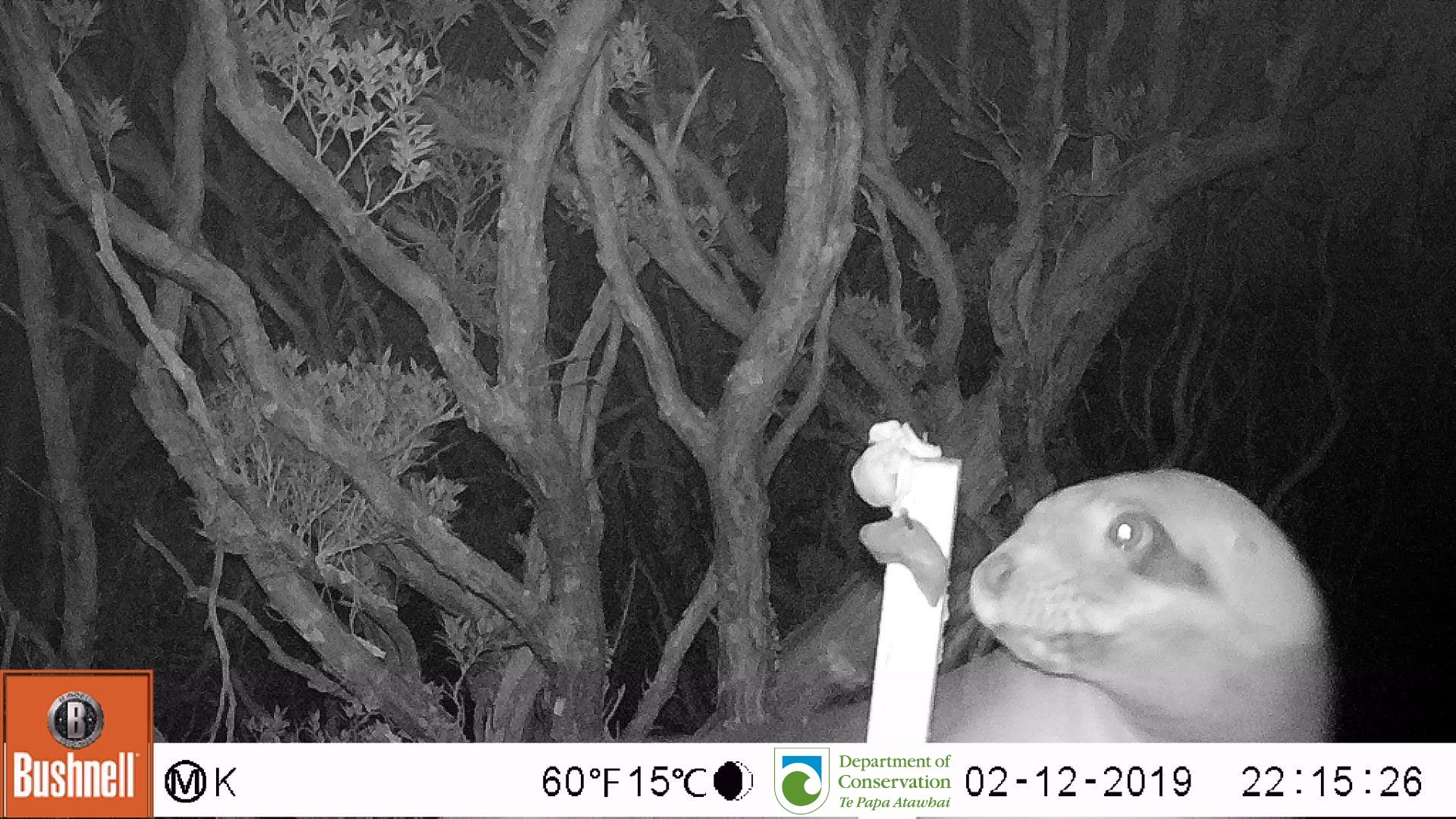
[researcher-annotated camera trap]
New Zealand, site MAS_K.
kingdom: Animalia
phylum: Chordata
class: Mammalia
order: Carnivora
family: Otariidae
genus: Phocarctos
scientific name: Phocarctos hookeri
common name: new zealand sea lion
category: sealion